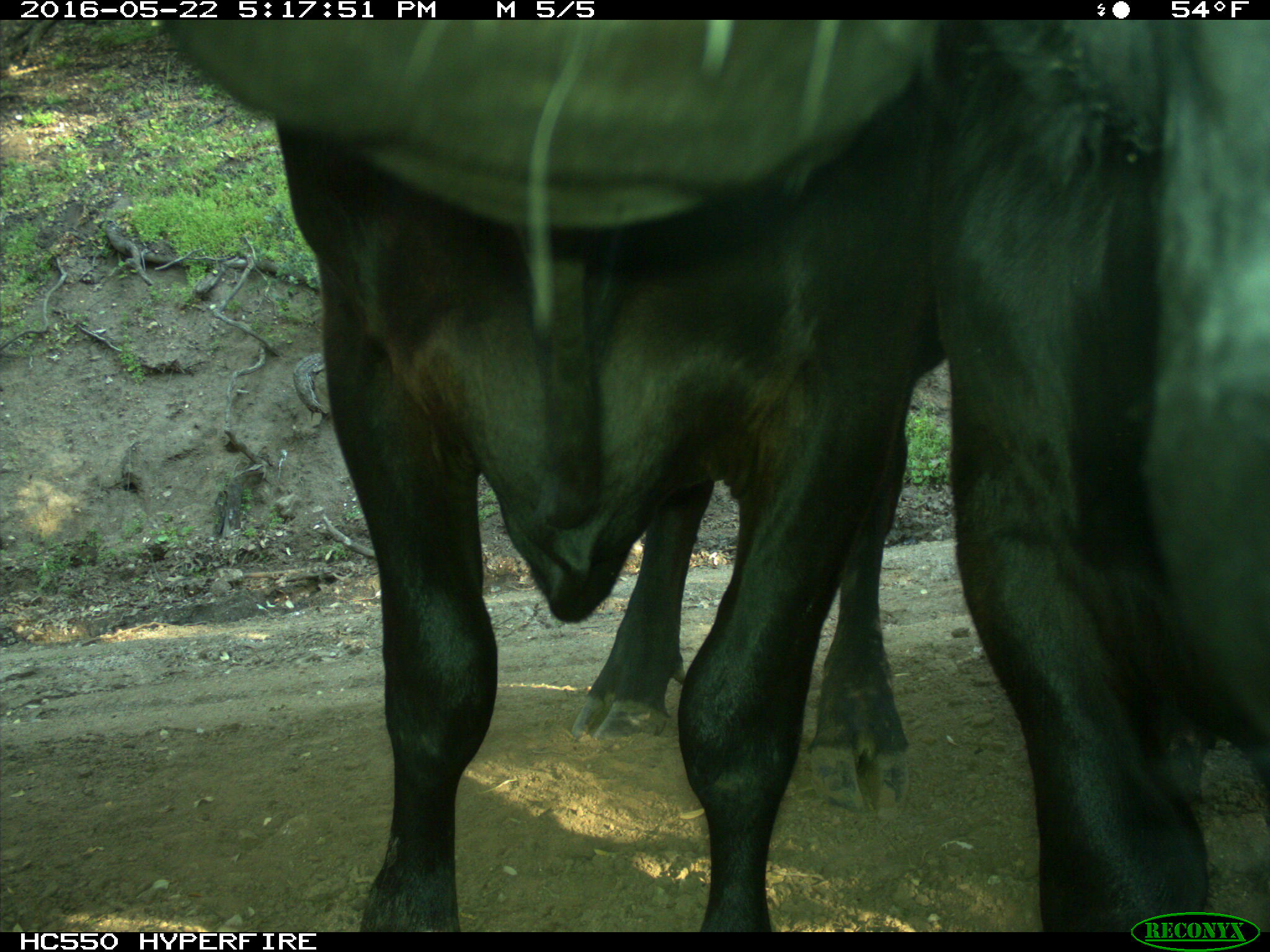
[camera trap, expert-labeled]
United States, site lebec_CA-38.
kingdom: Animalia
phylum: Chordata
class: Mammalia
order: Artiodactyla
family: Bovidae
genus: Bos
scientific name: Bos taurus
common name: domestic cow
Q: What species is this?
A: Bos taurus (domestic cow).